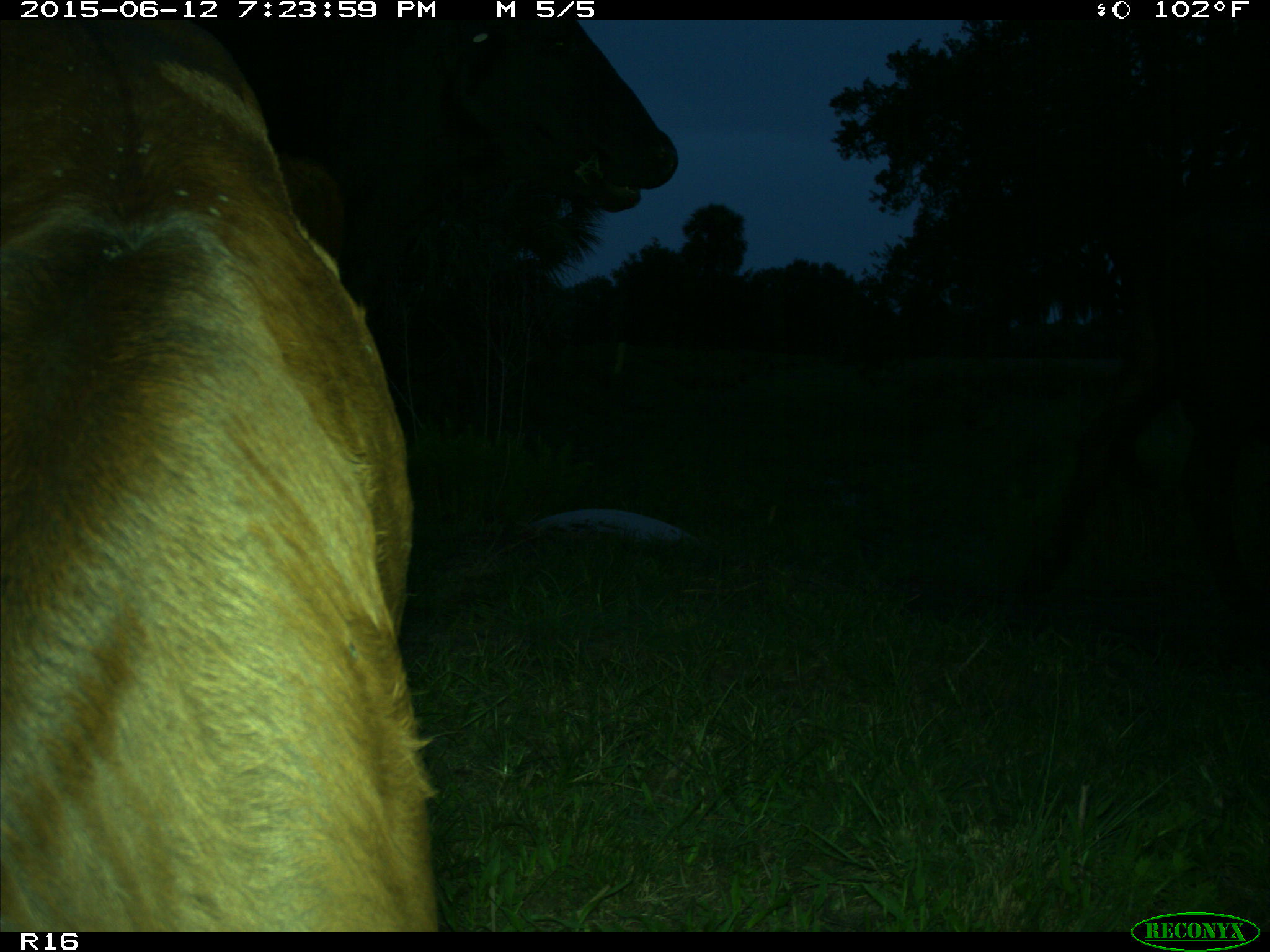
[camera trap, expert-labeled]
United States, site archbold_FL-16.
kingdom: Animalia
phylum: Chordata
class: Mammalia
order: Artiodactyla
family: Bovidae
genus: Bos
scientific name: Bos taurus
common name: domestic cow